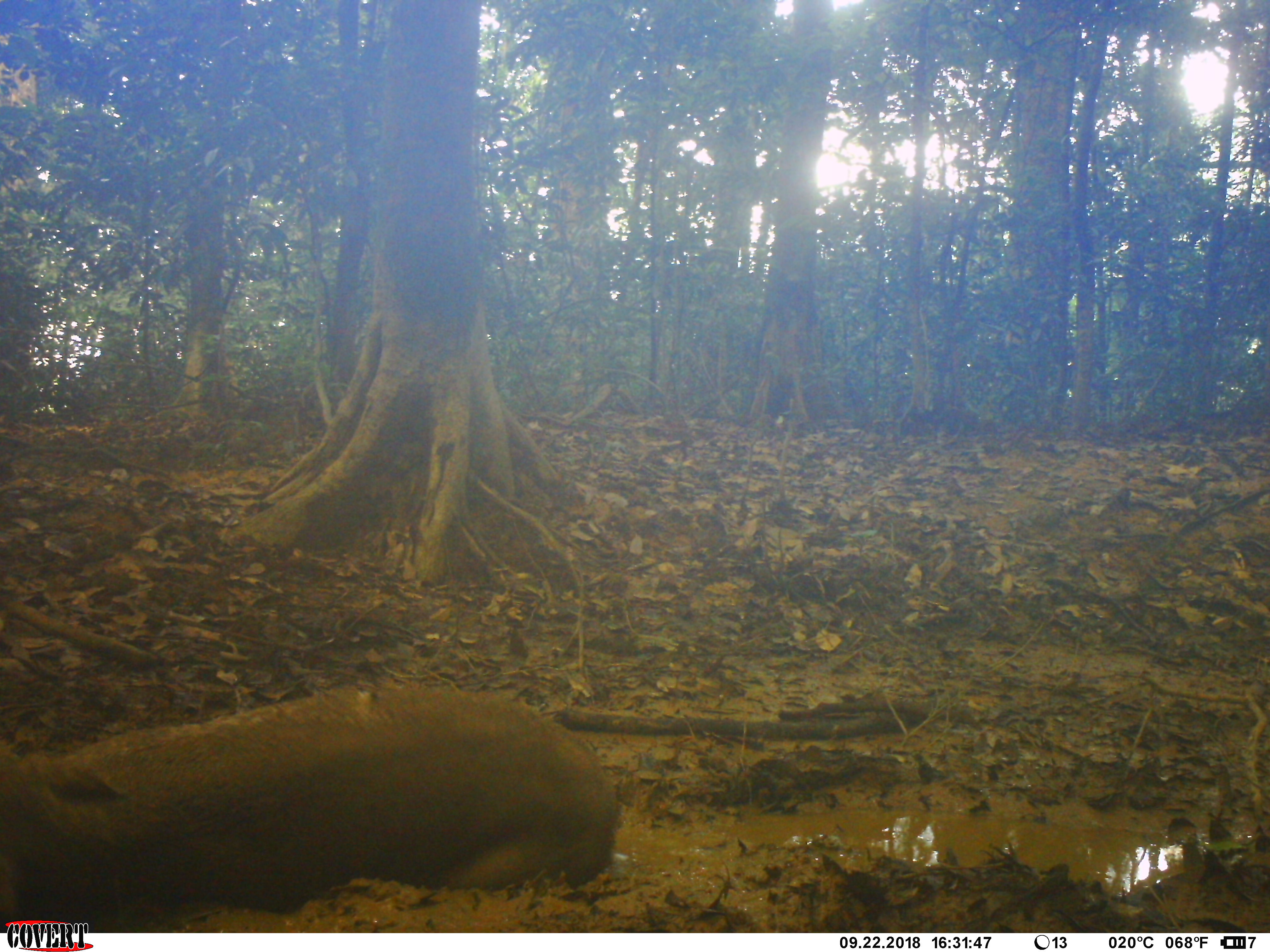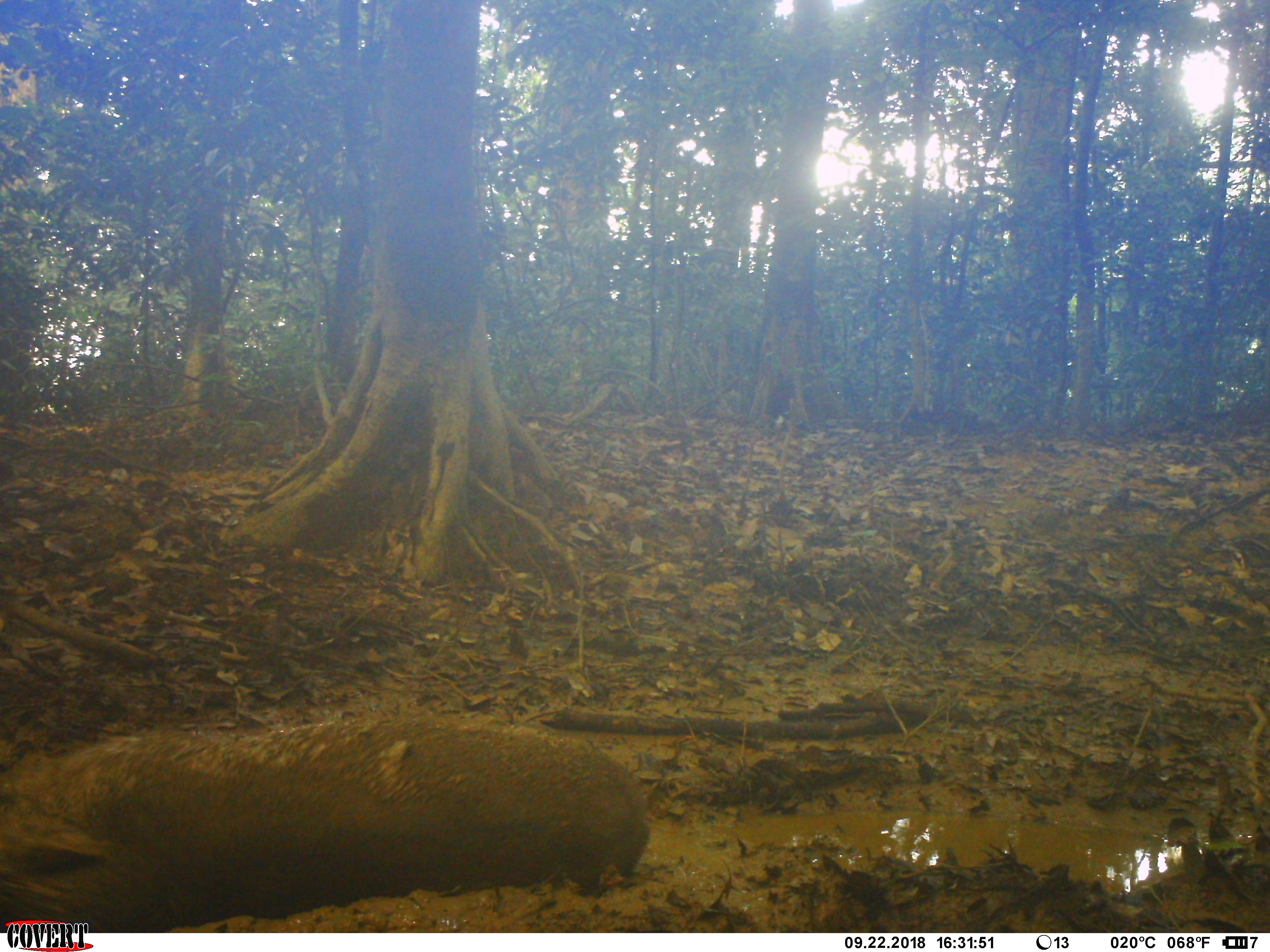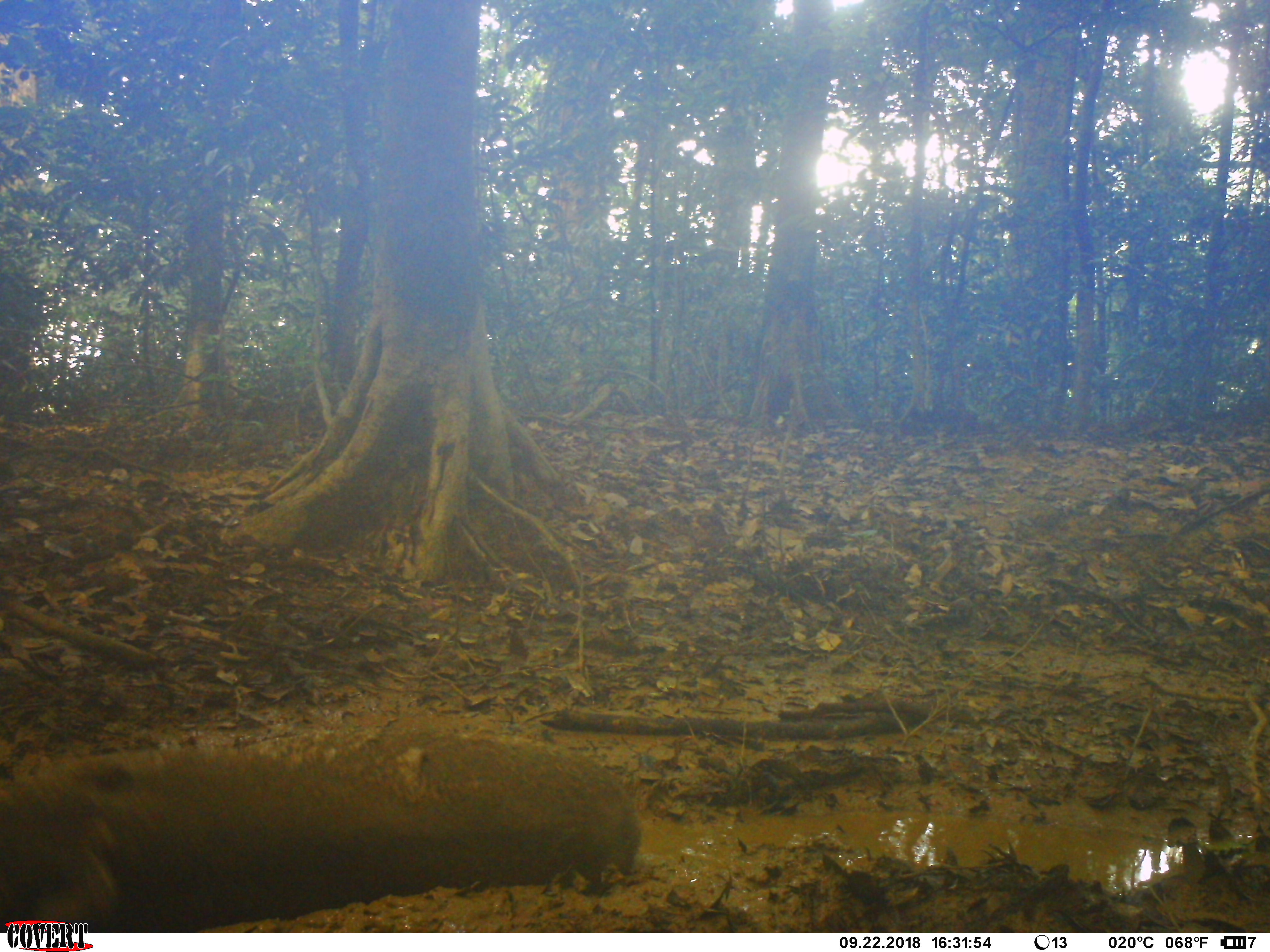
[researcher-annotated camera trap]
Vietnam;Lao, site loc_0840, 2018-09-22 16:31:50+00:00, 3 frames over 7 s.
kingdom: Animalia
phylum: Chordata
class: Mammalia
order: Artiodactyla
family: Suidae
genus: Sus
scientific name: Sus scrofa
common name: eurasian wild pig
Eurasian wild pig (Sus scrofa). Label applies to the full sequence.